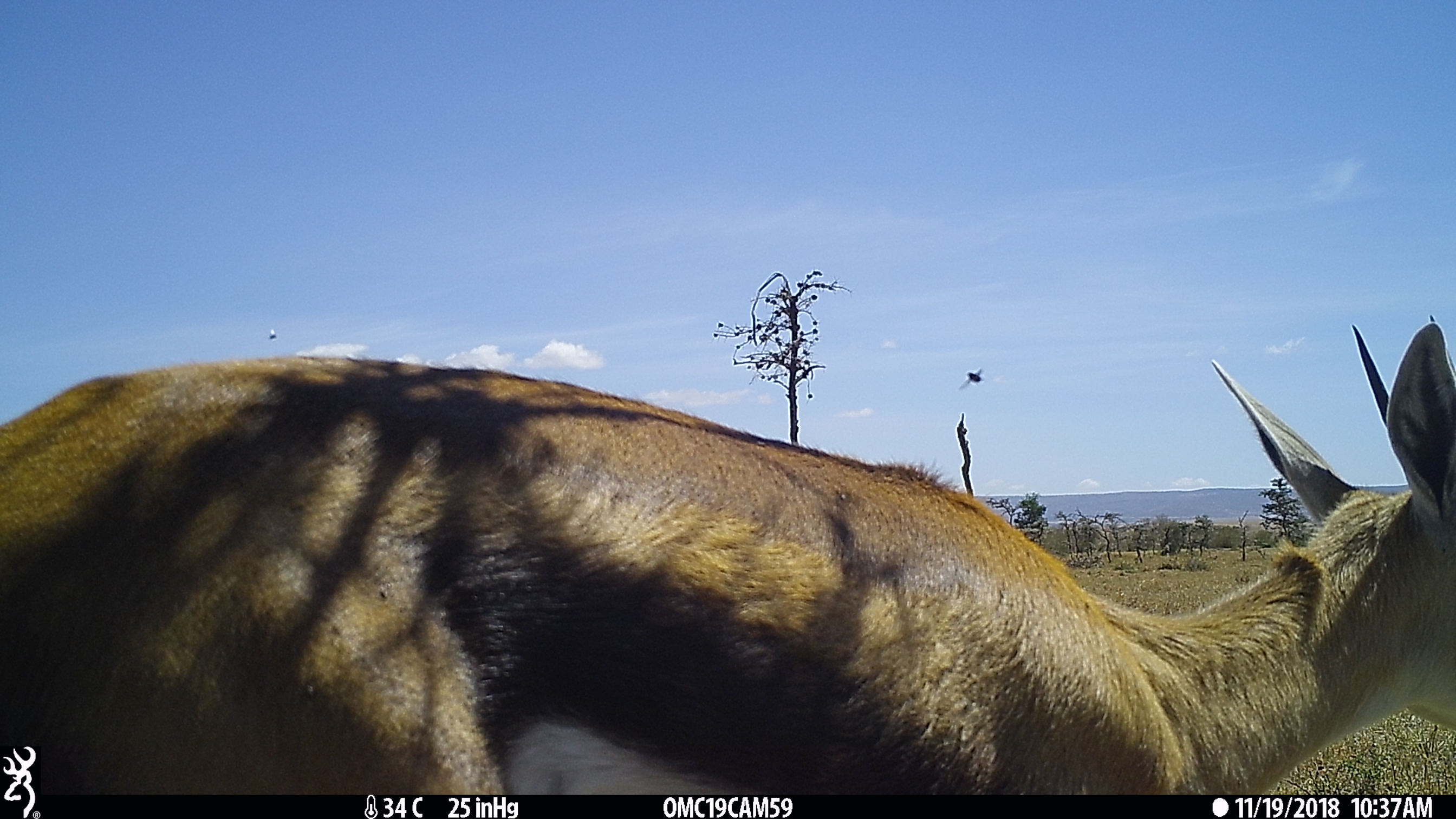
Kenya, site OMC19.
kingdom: Animalia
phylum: Chordata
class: Mammalia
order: Artiodactyla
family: Bovidae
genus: Eudorcas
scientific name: Eudorcas thomsonii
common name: thomon's gazelle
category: gazelle thomsons